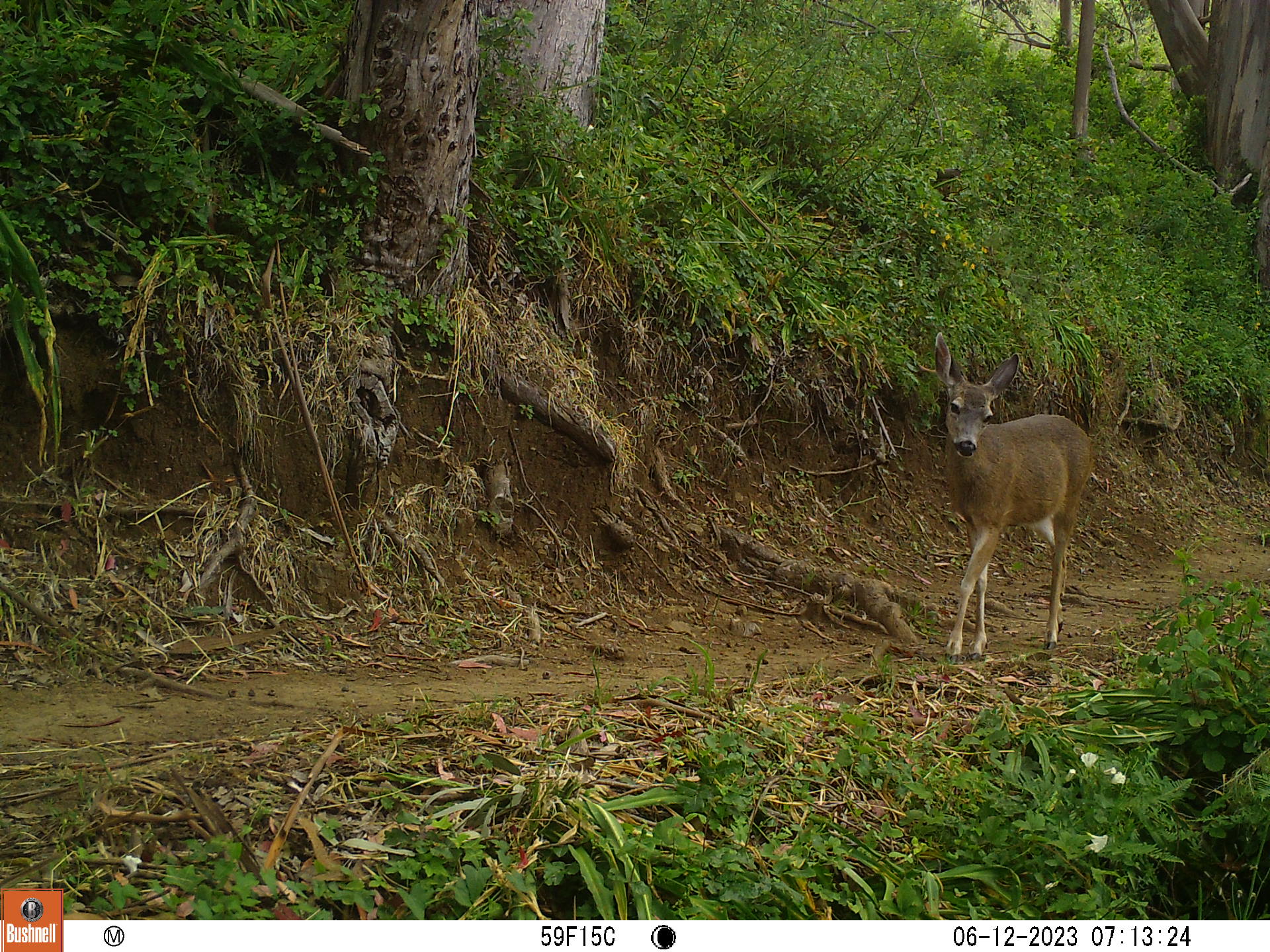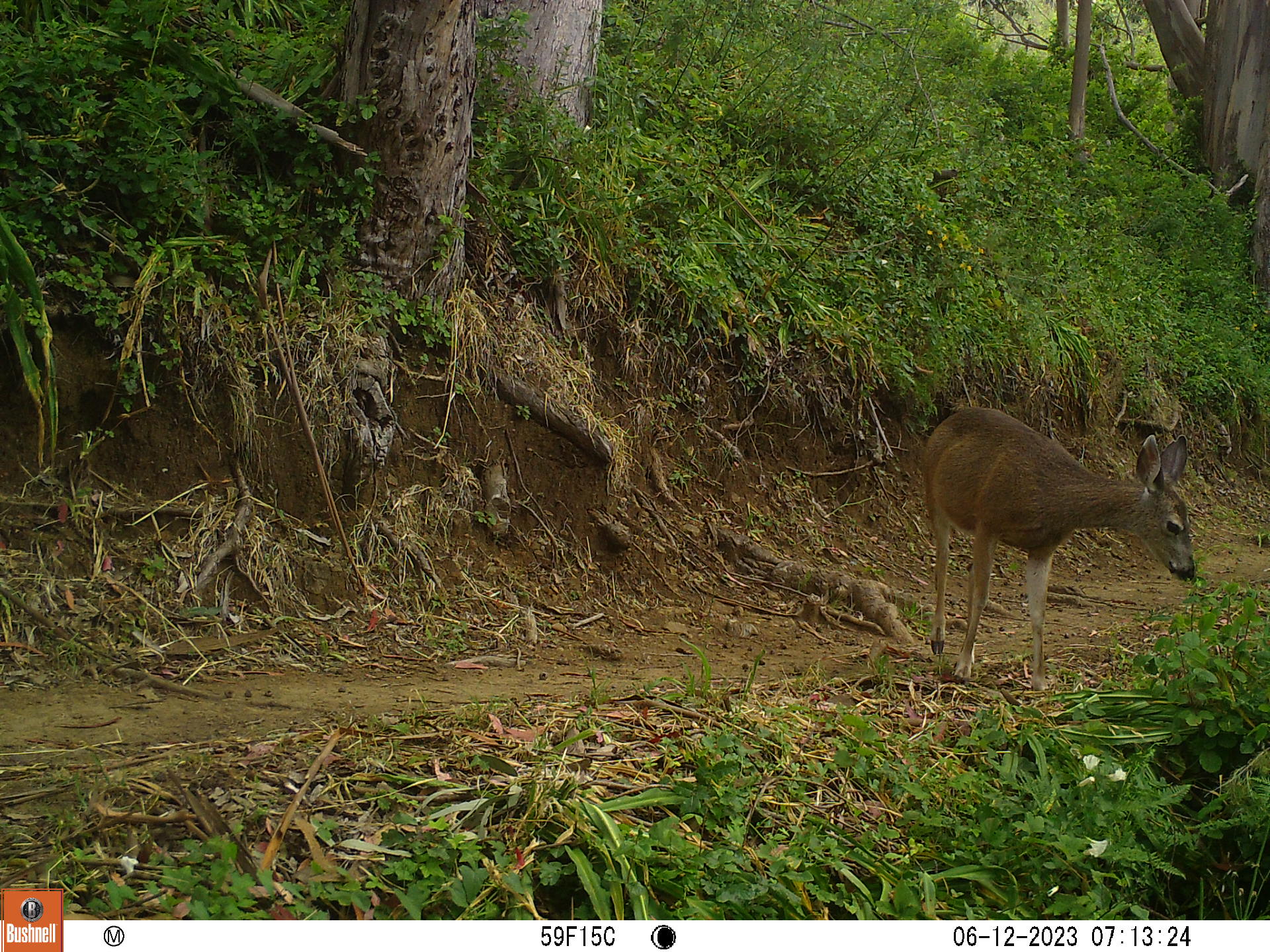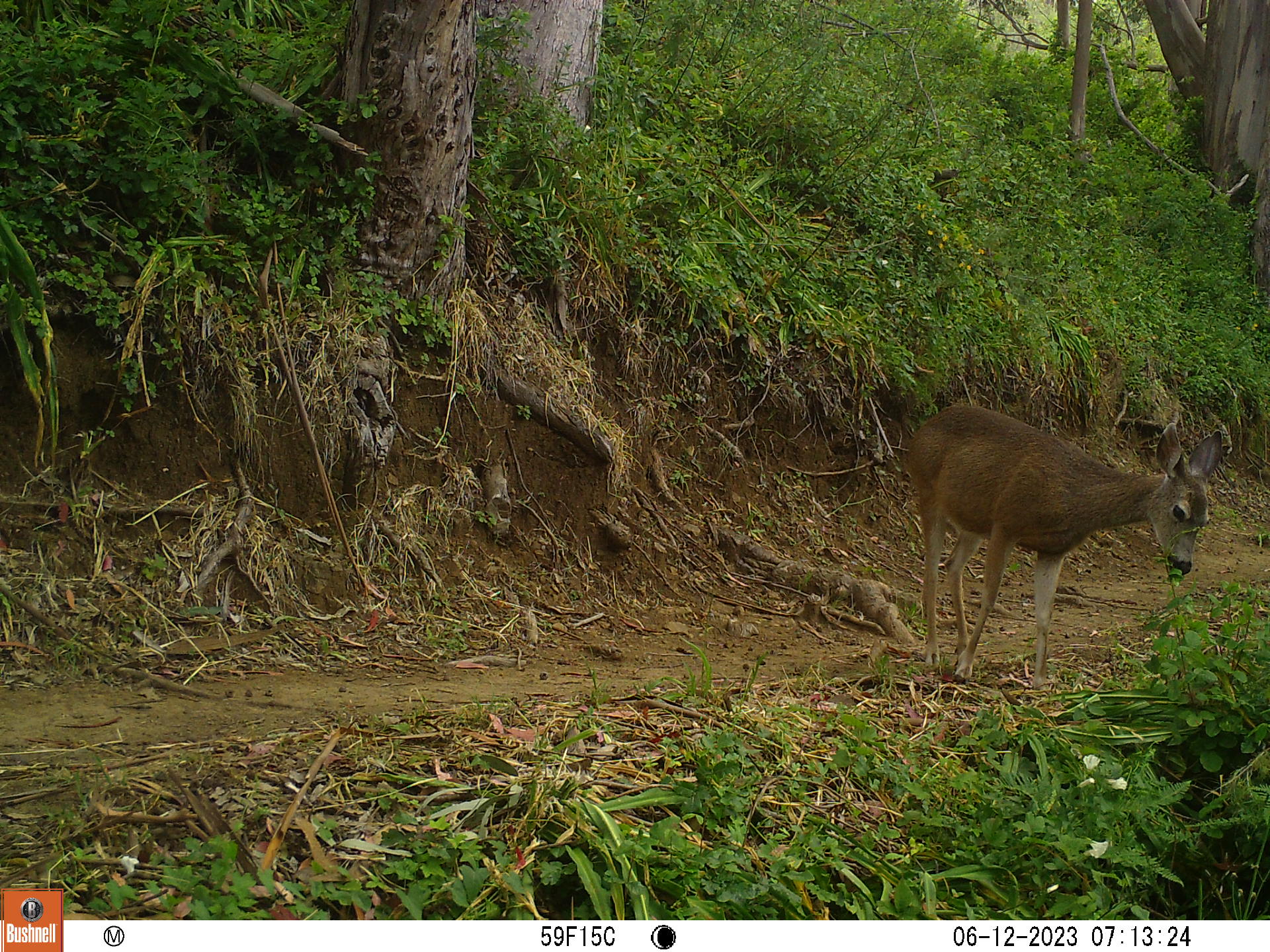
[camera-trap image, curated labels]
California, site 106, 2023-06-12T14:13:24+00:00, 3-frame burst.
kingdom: Animalia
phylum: Chordata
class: Mammalia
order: Artiodactyla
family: Cervidae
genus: Odocoileus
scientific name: Odocoileus hemionus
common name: mule deer